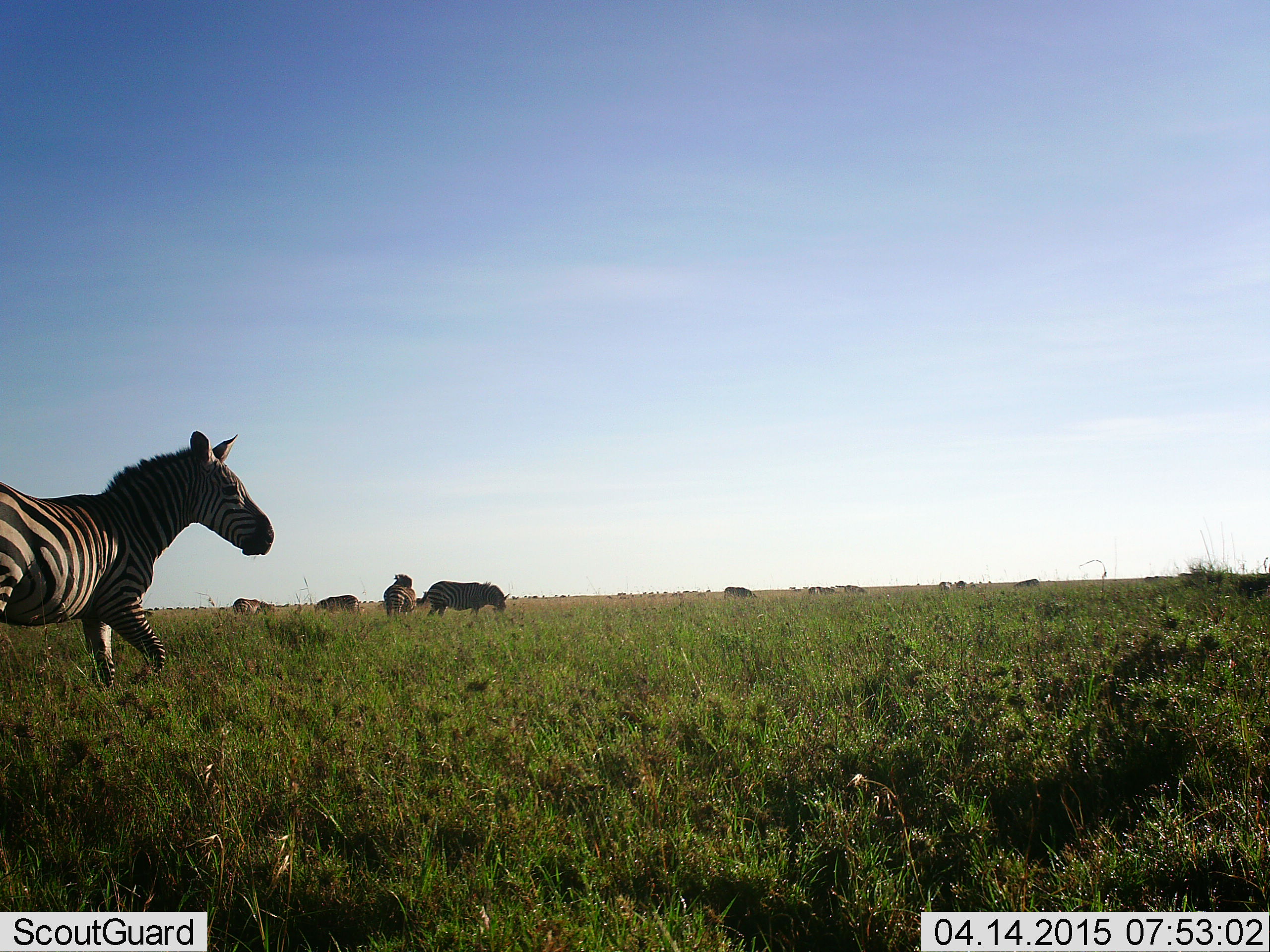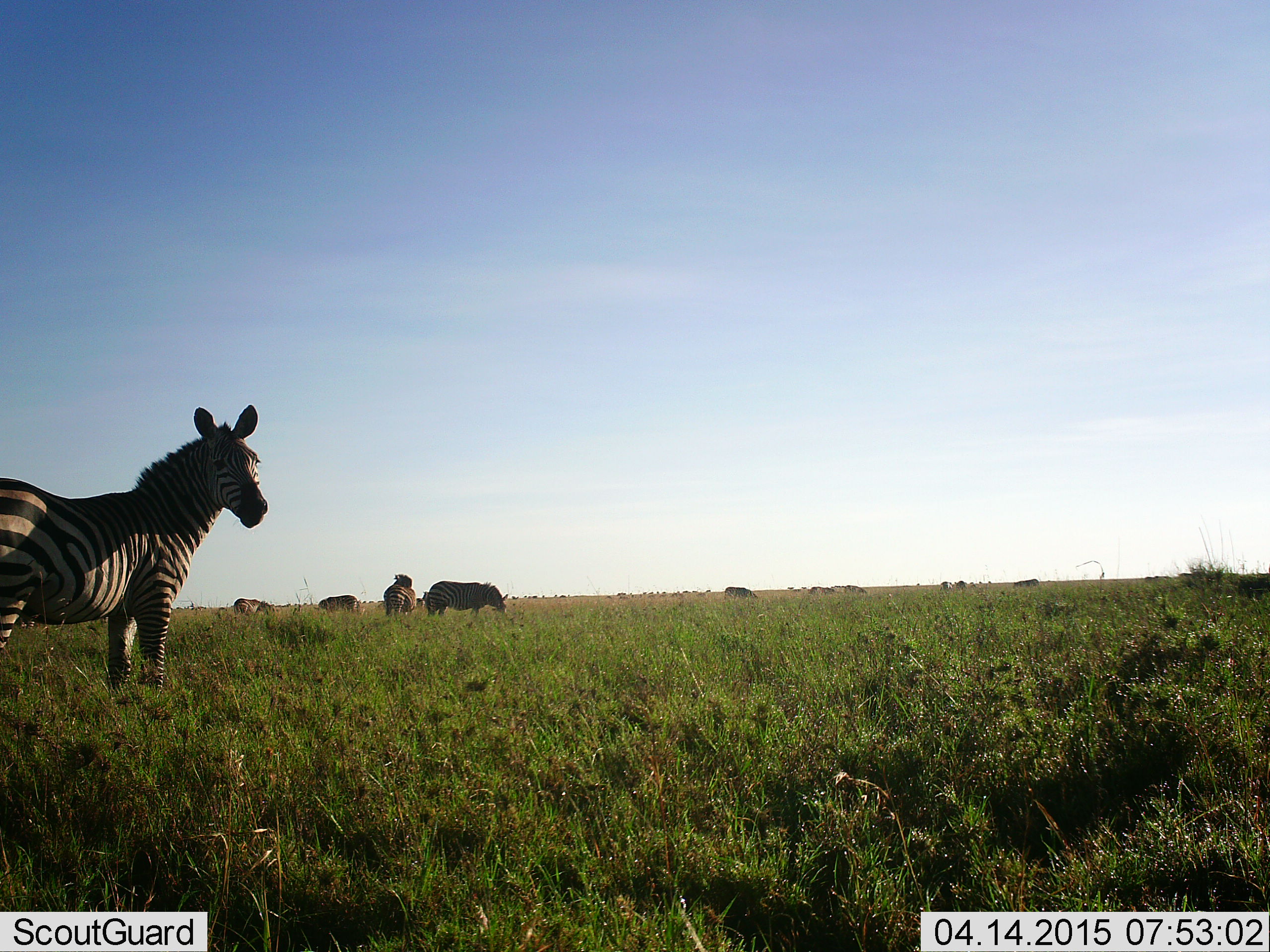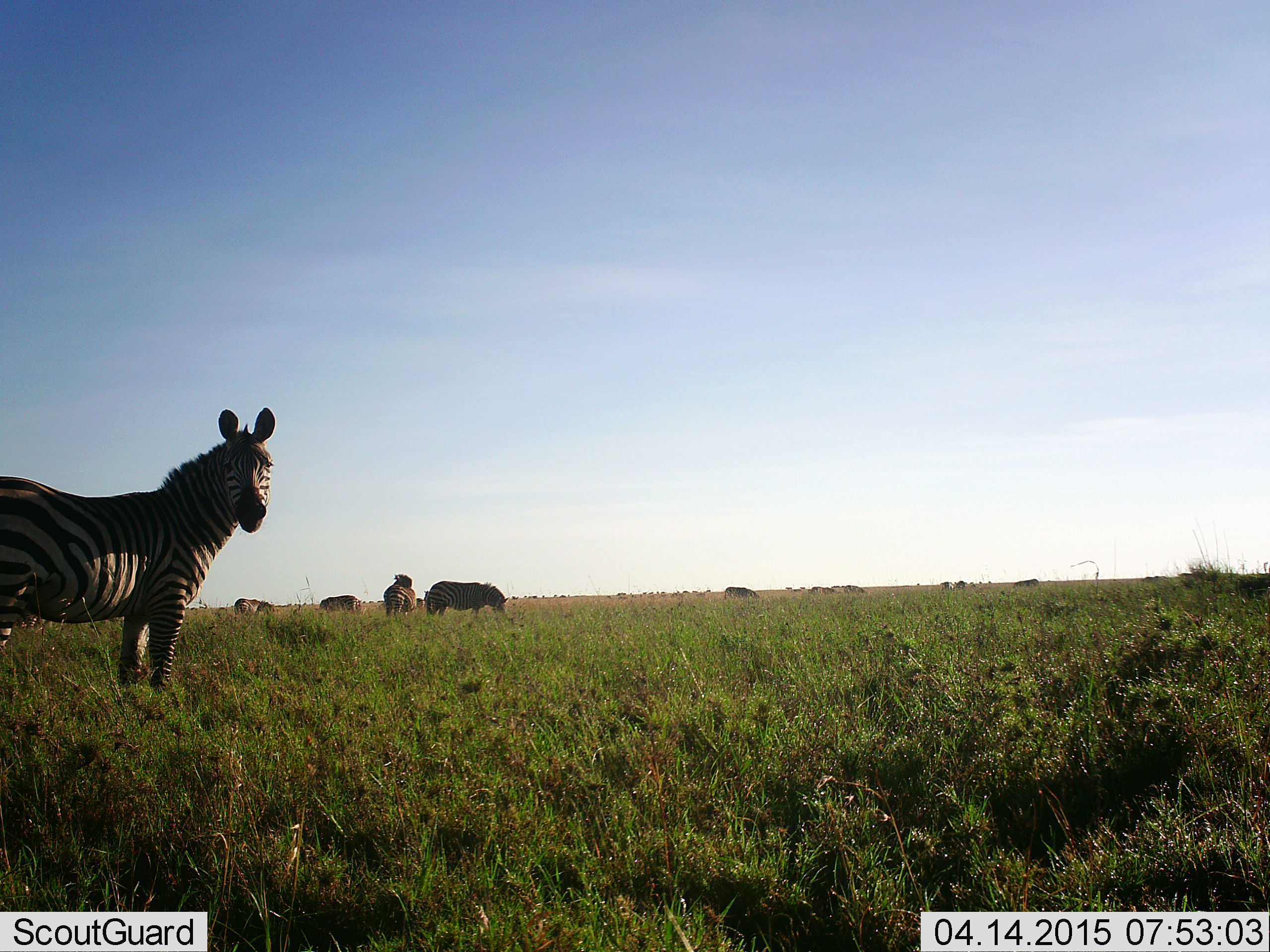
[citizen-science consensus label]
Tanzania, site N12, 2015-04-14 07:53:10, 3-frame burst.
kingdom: Animalia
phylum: Chordata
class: Mammalia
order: Perissodactyla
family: Equidae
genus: Equus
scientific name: Equus quagga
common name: plains zebra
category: zebra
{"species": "zebra (plains zebra) (Equus quagga)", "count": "6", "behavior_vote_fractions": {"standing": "100%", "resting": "0%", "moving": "8%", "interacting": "0%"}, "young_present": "0%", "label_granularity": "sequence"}